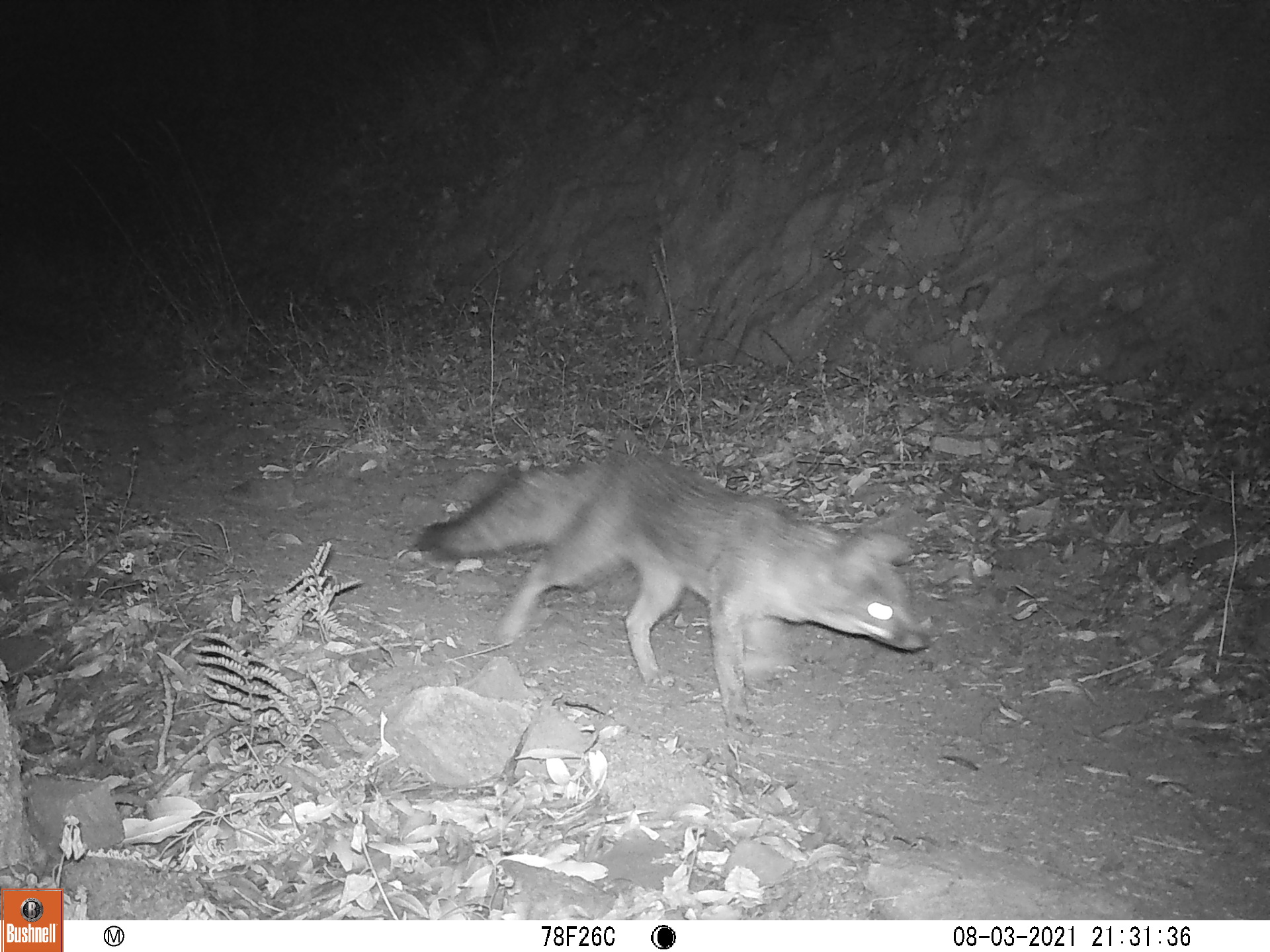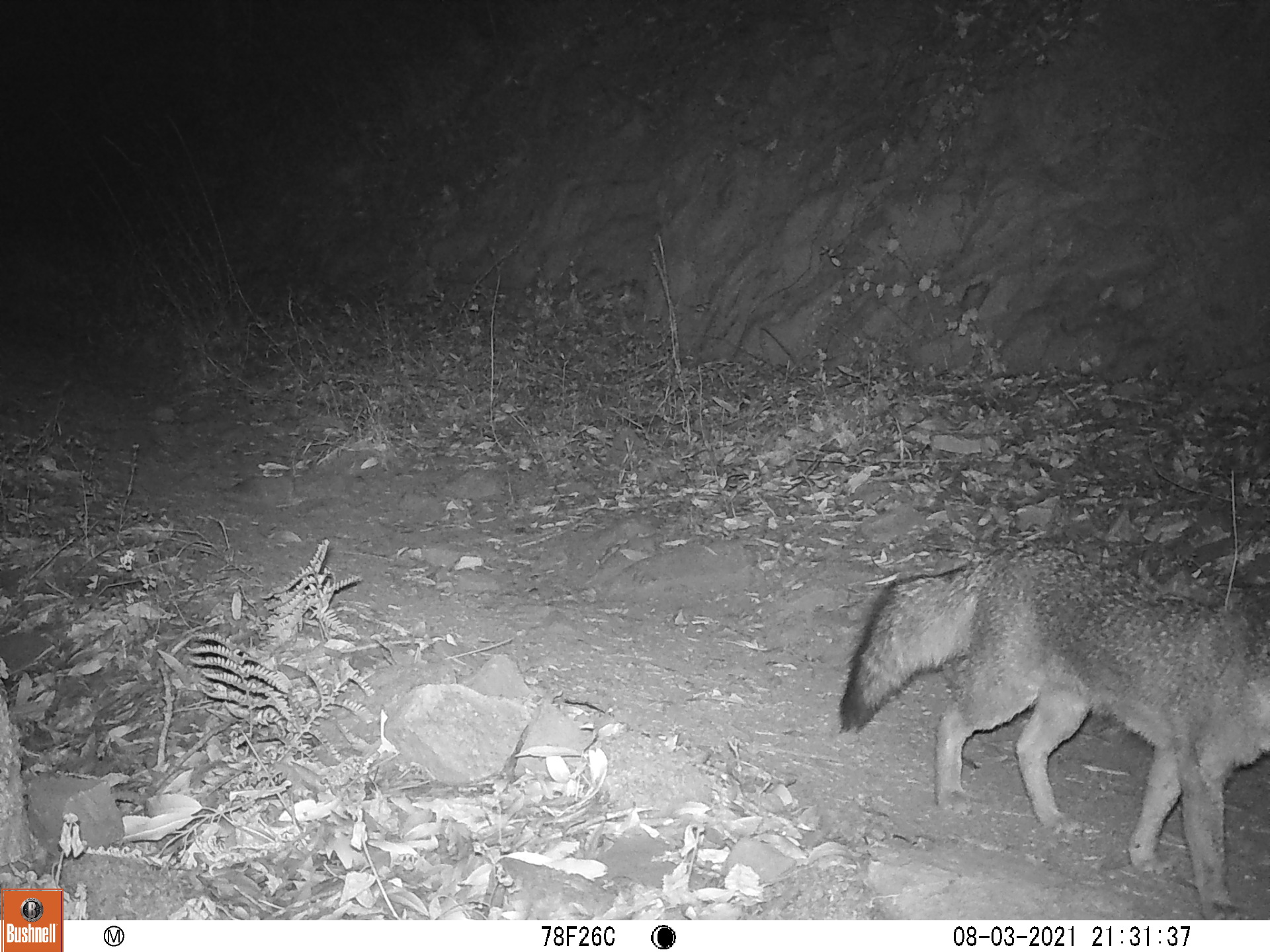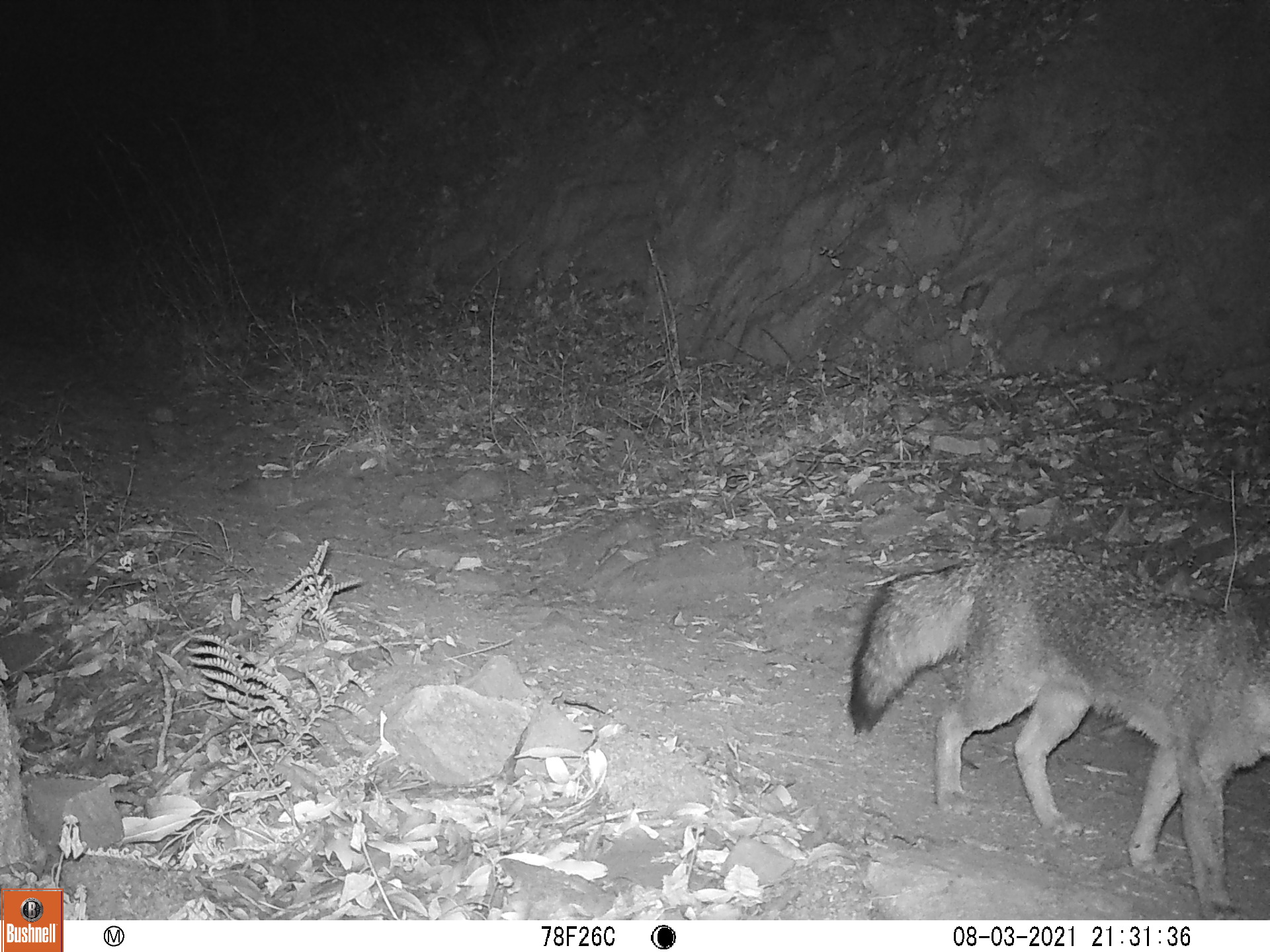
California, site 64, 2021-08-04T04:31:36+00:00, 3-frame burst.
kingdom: Animalia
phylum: Chordata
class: Mammalia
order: Carnivora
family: Canidae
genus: Urocyon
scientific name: Urocyon cinereoargenteus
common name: gray fox